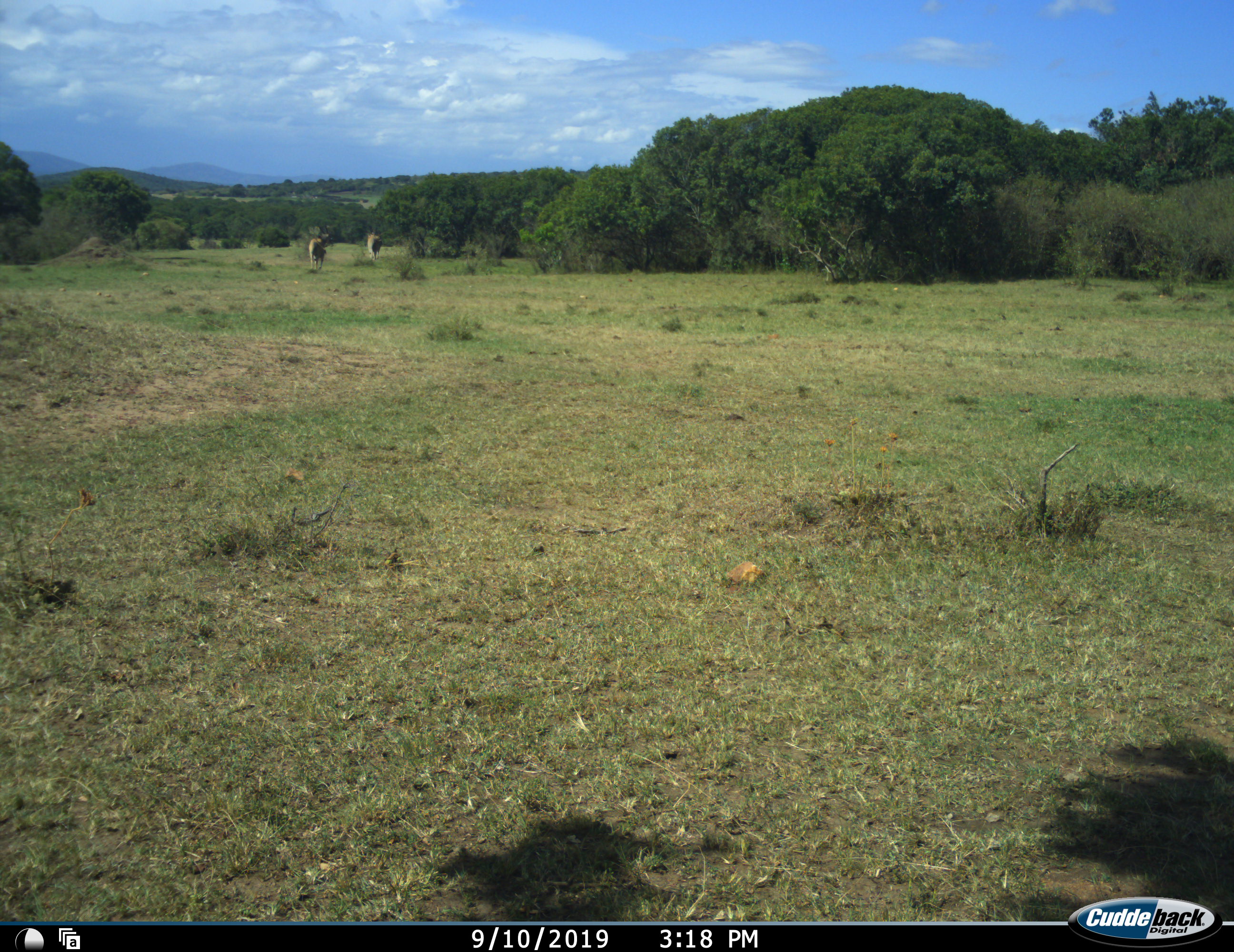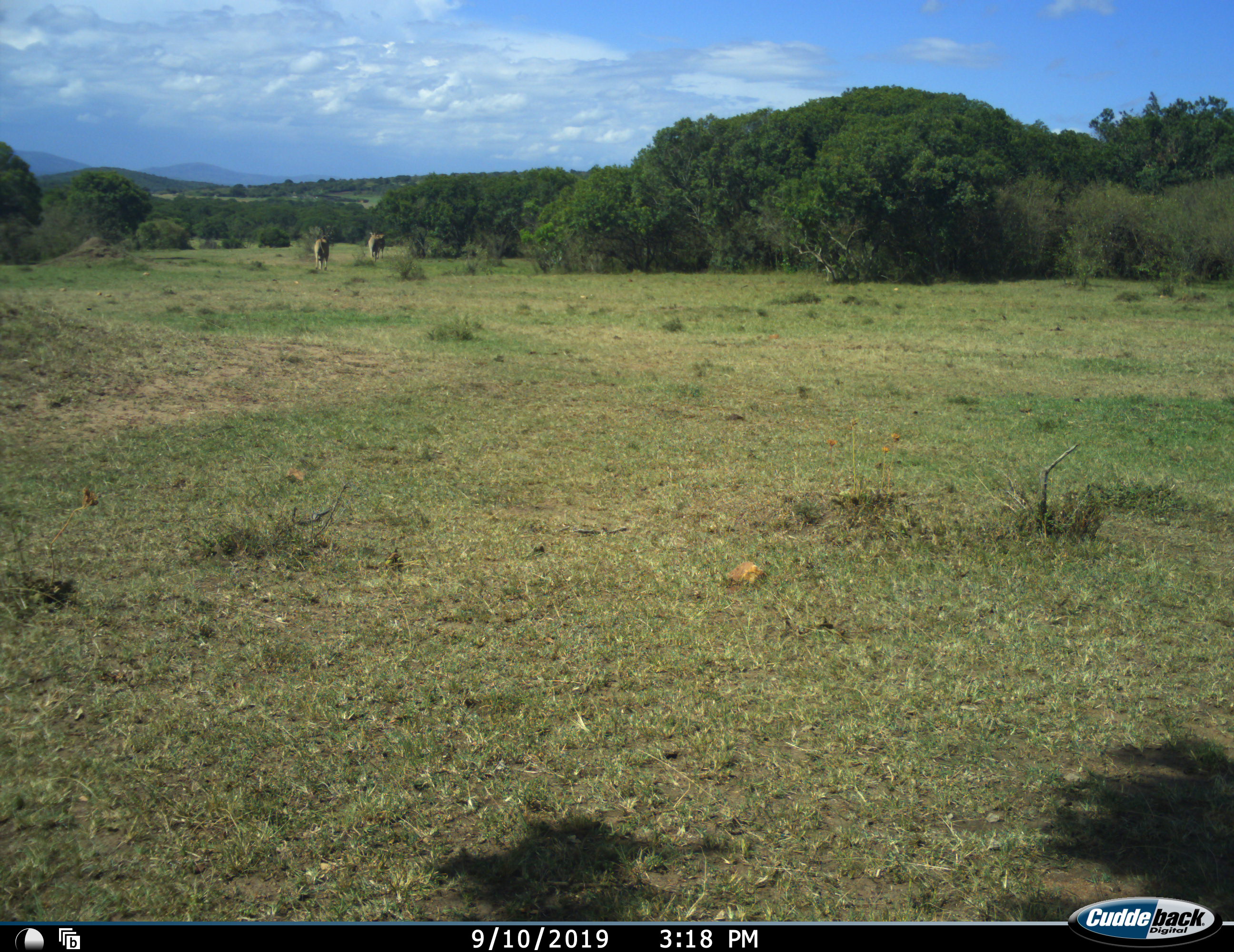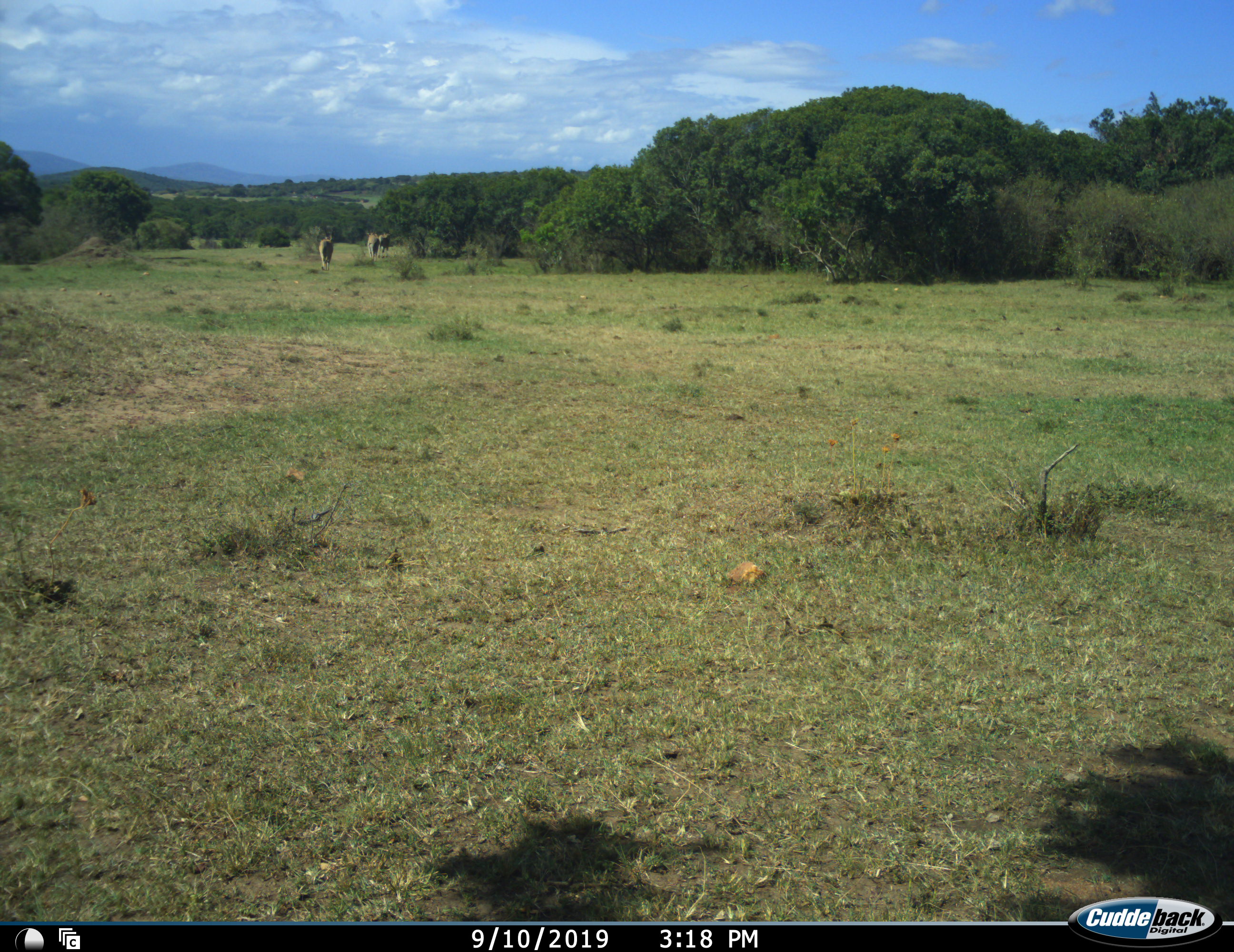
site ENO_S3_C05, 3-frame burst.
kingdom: Animalia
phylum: Chordata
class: Mammalia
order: Artiodactyla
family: Bovidae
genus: Tragelaphus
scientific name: Tragelaphus oryx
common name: eland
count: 3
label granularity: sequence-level